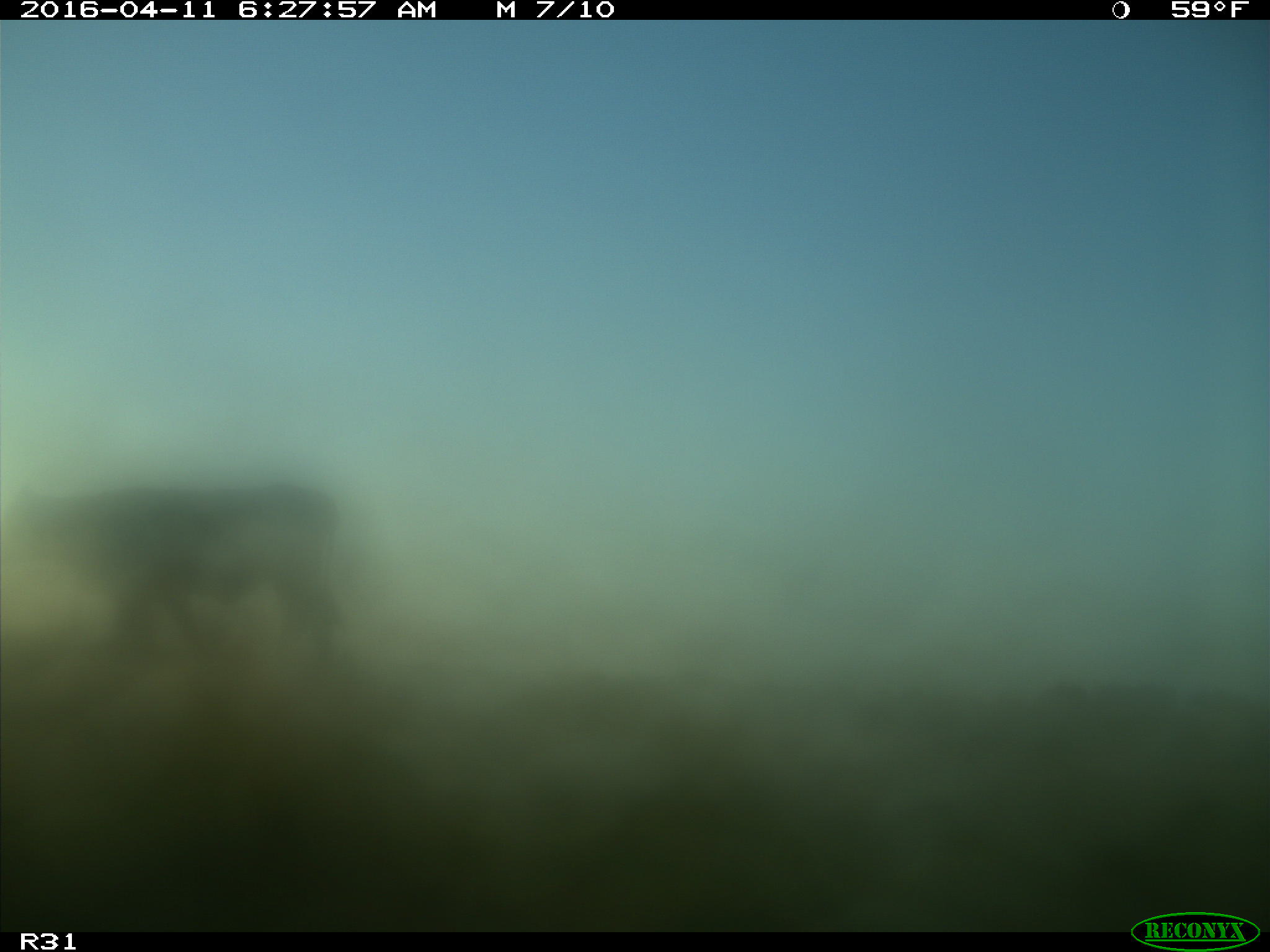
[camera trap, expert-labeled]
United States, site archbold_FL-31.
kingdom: Animalia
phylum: Chordata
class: Mammalia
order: Artiodactyla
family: Bovidae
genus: Bos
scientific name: Bos taurus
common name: domestic cow